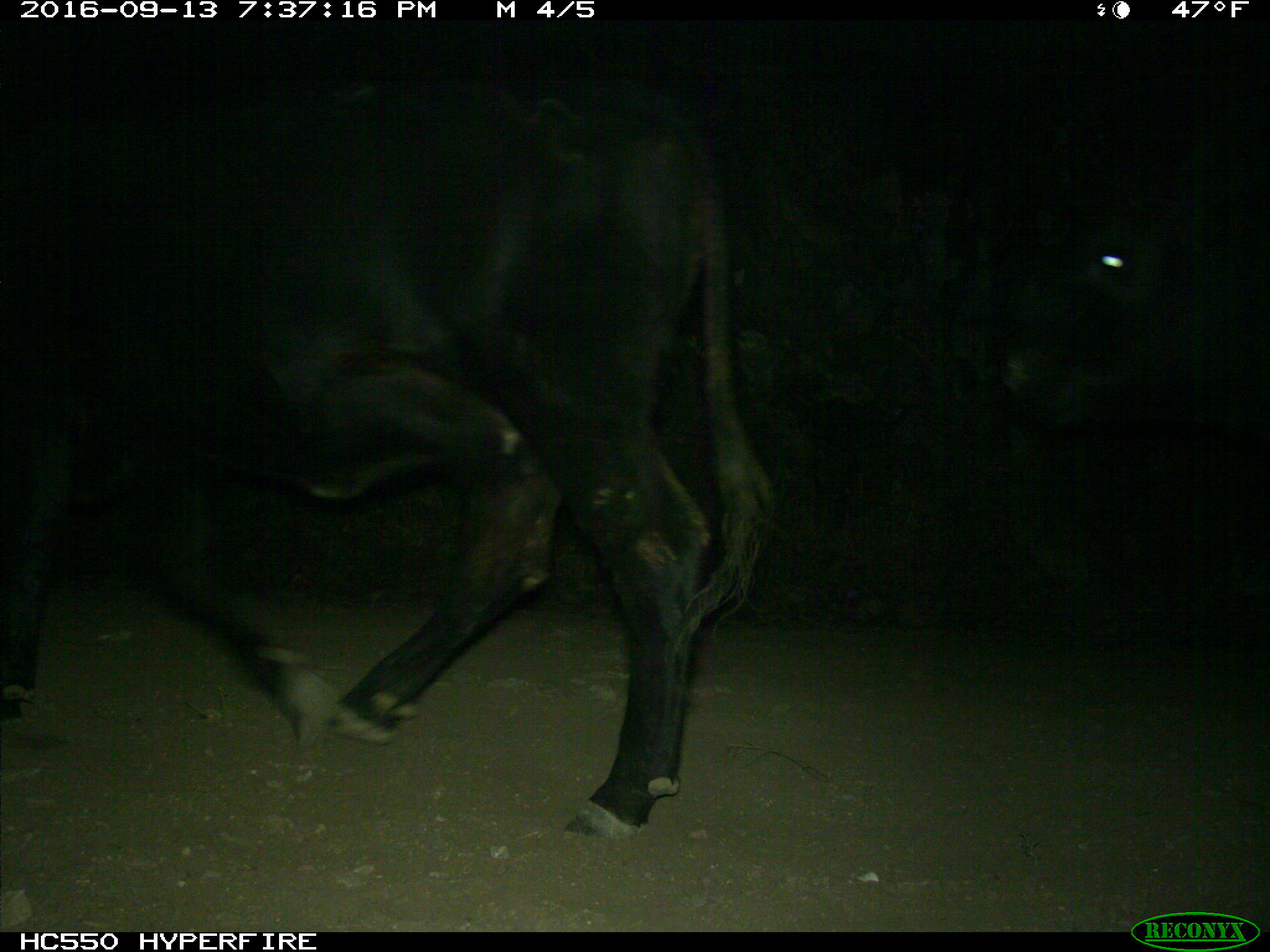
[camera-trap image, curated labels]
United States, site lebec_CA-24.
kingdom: Animalia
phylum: Chordata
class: Mammalia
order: Artiodactyla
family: Bovidae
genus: Bos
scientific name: Bos taurus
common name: domestic cow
Bos taurus (domestic cow).